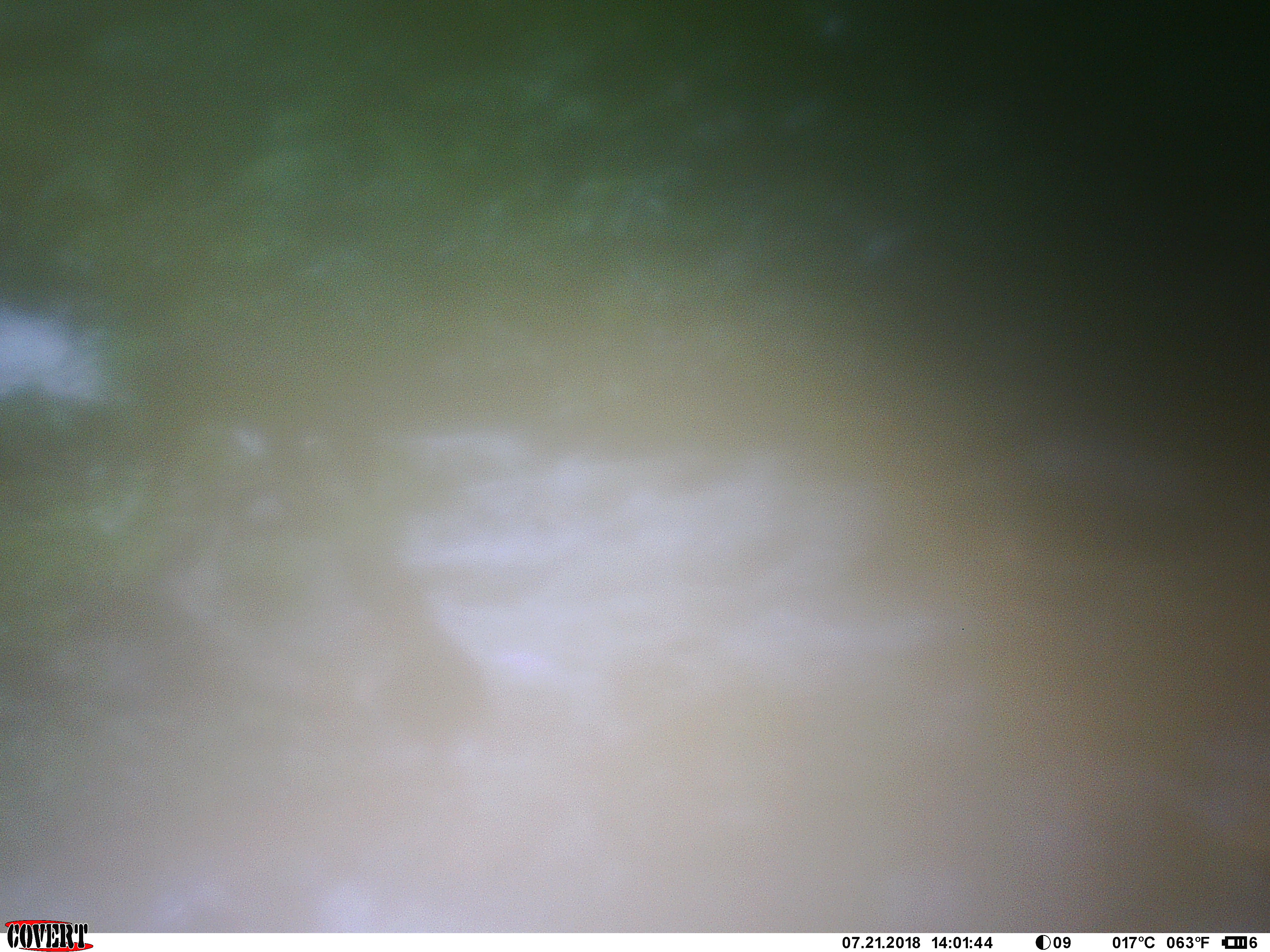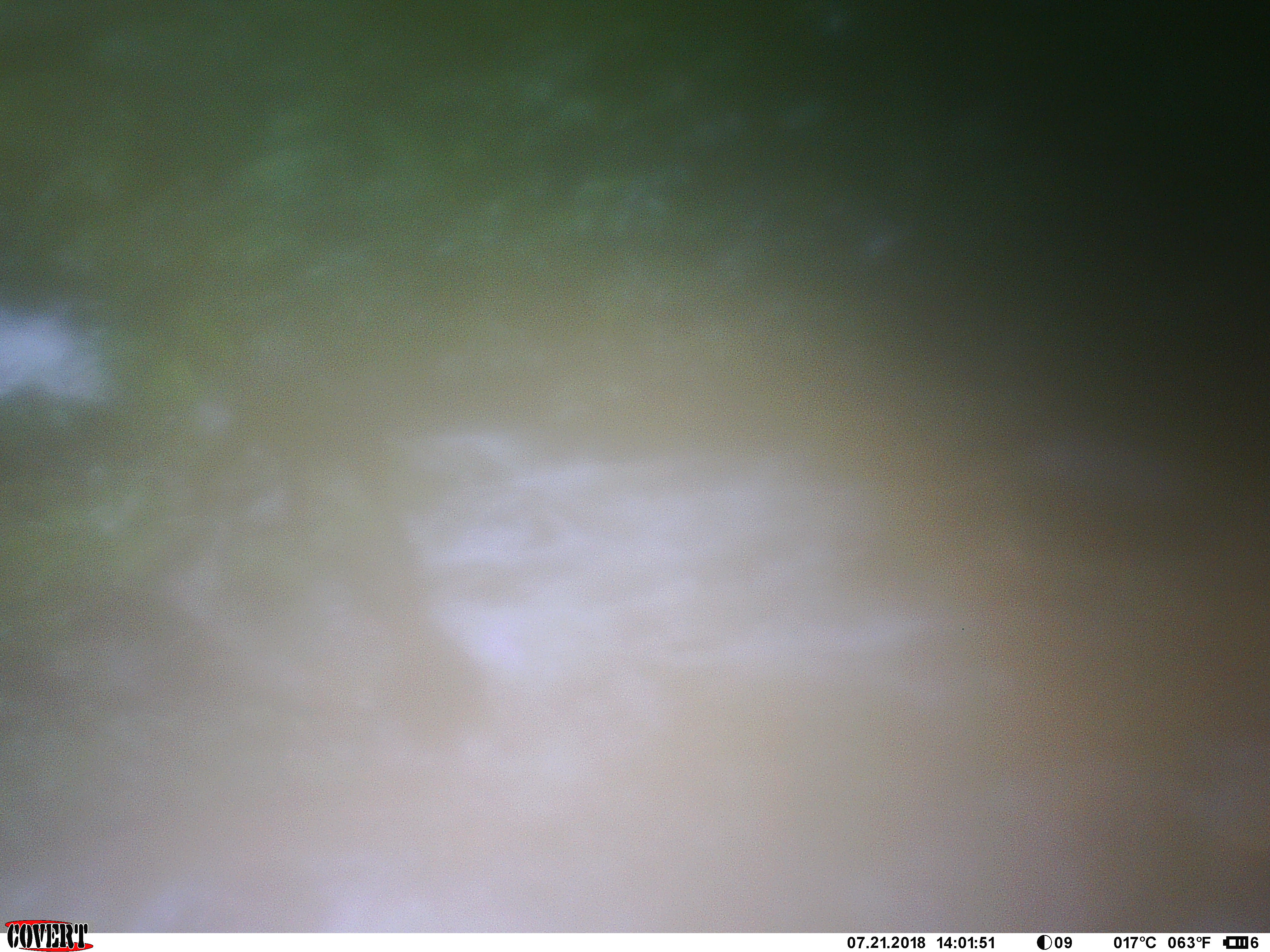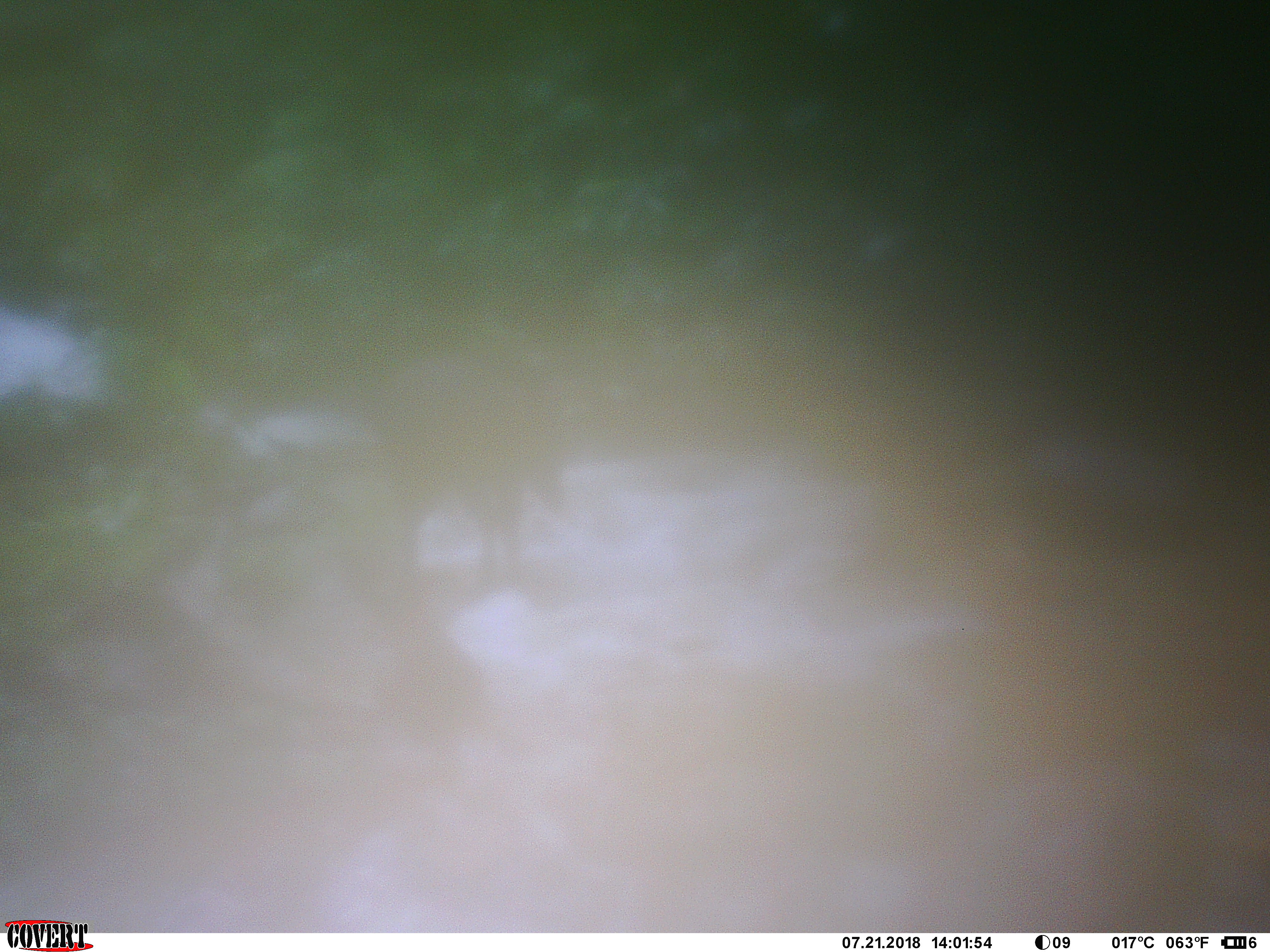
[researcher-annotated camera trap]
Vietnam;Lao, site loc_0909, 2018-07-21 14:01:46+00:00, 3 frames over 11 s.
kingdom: Animalia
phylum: Chordata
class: Mammalia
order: Artiodactyla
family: Bovidae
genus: Capricornis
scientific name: Capricornis sumatraensis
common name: chinese serow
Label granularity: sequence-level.